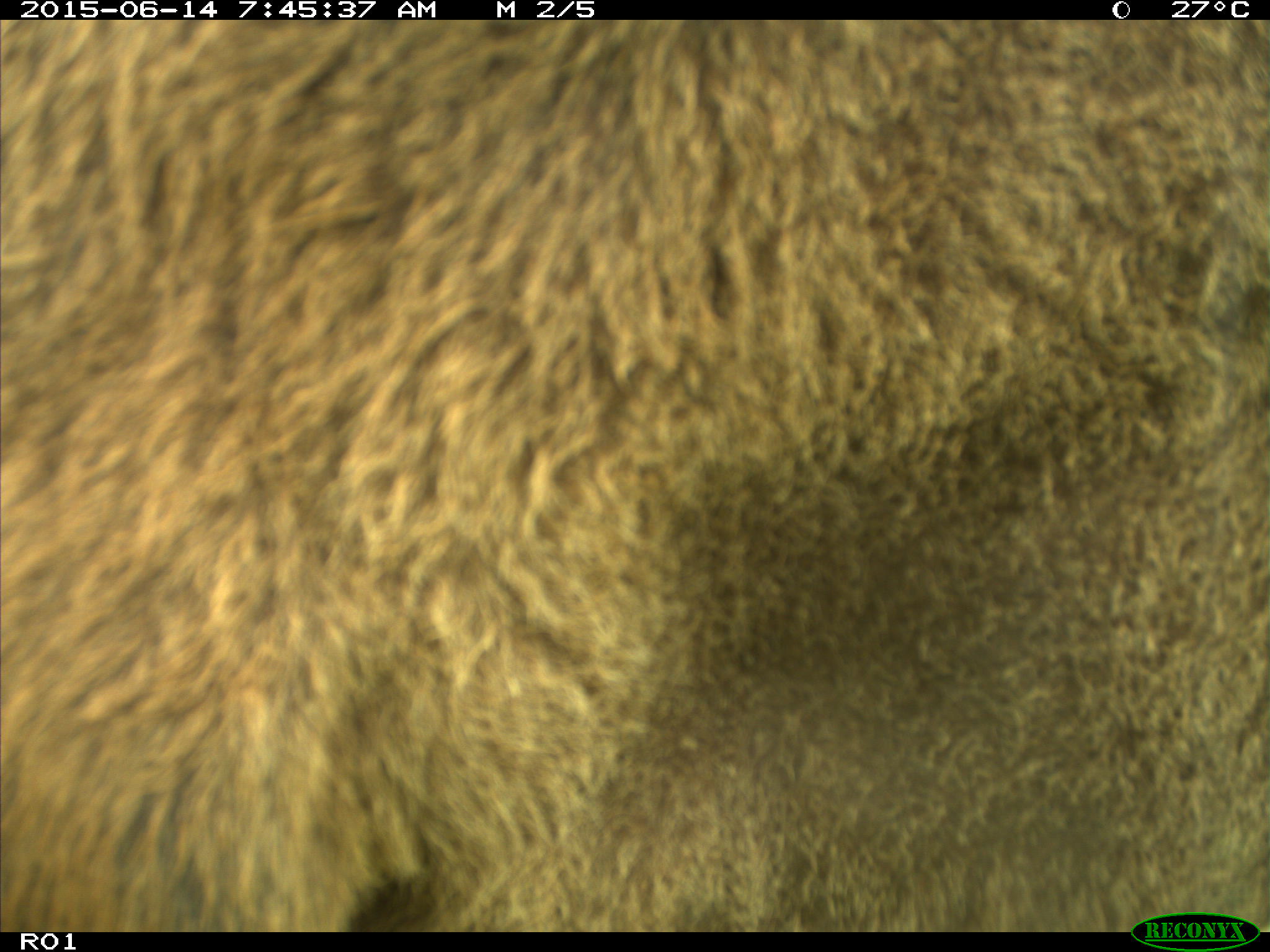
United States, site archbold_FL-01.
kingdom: Animalia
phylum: Chordata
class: Mammalia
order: Artiodactyla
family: Bovidae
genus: Bos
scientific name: Bos taurus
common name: domestic cow